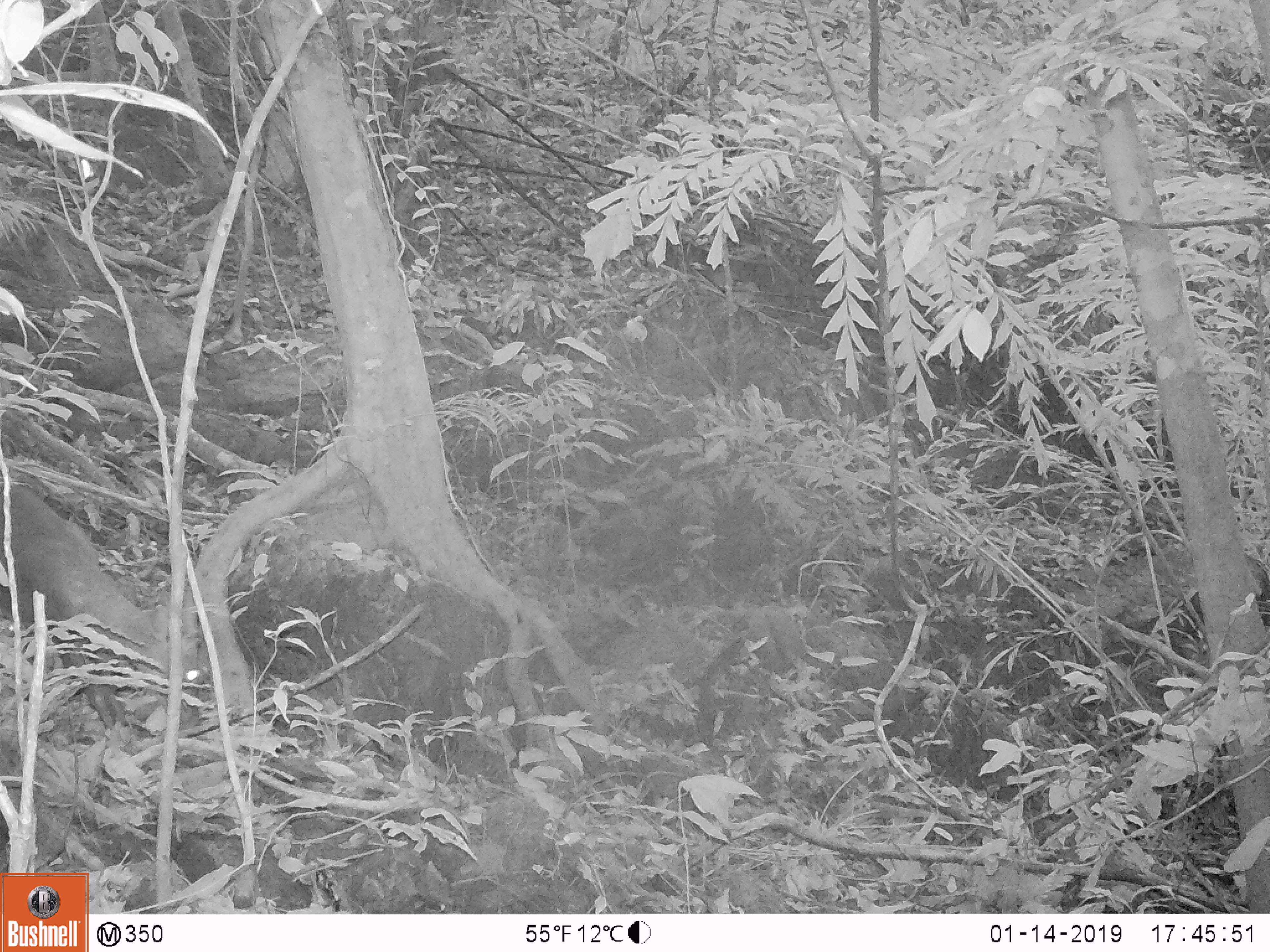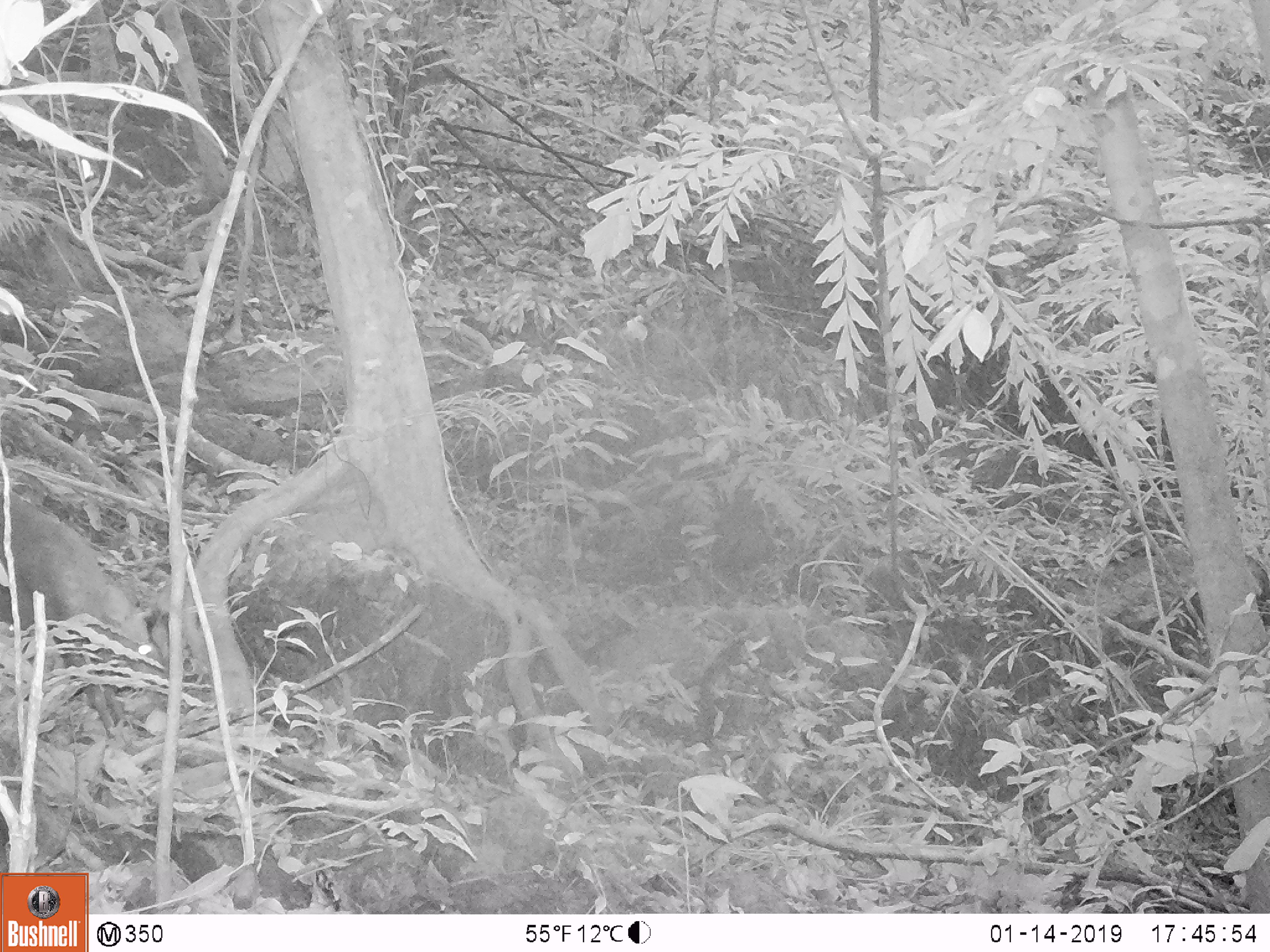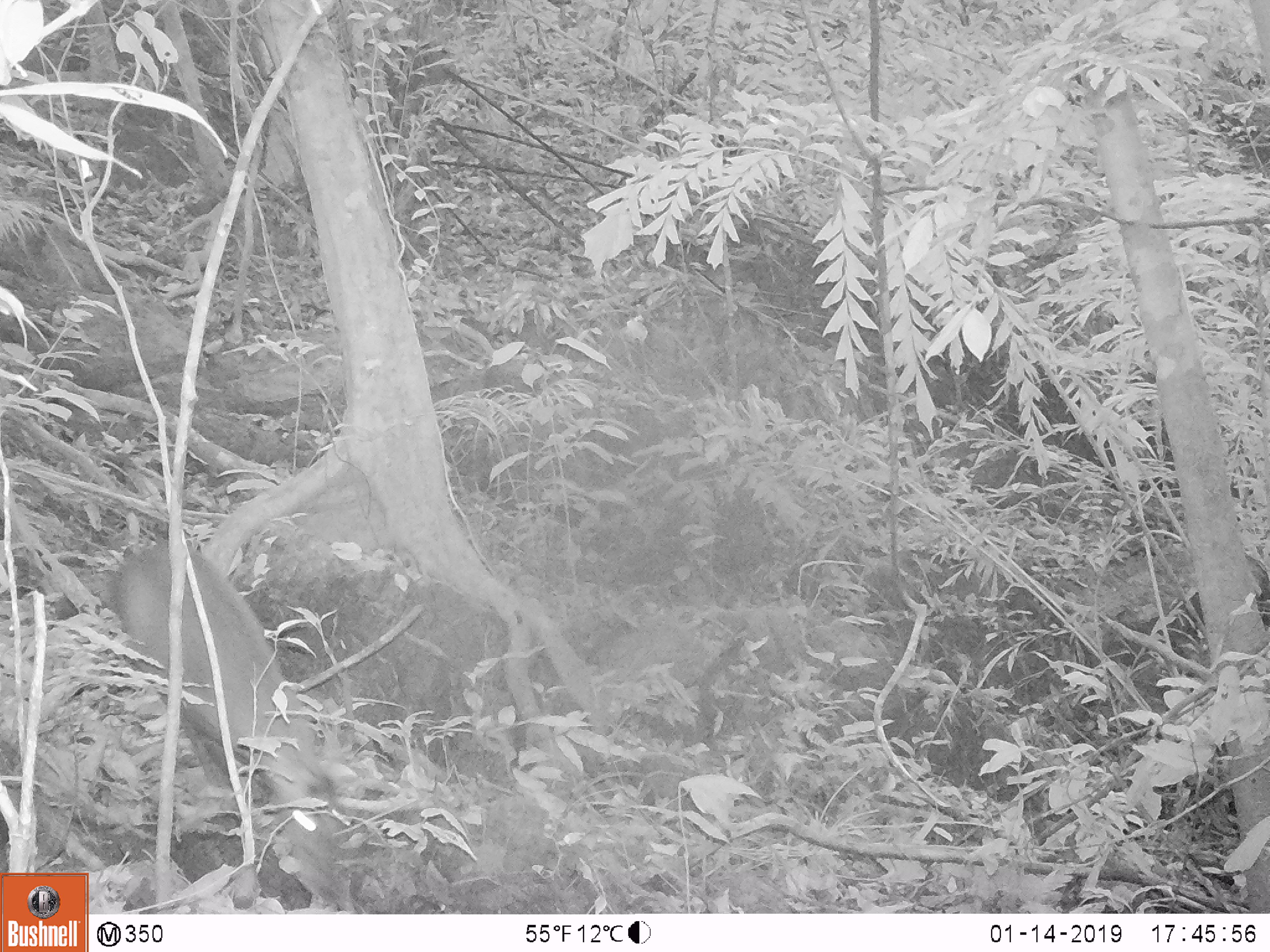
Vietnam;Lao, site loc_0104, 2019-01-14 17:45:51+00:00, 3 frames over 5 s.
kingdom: Animalia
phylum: Chordata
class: Mammalia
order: Artiodactyla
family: Cervidae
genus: Muntiacus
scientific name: Muntiacus rooseveltorum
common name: roosevelt's muntjac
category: roosevelts muntjac group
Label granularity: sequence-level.